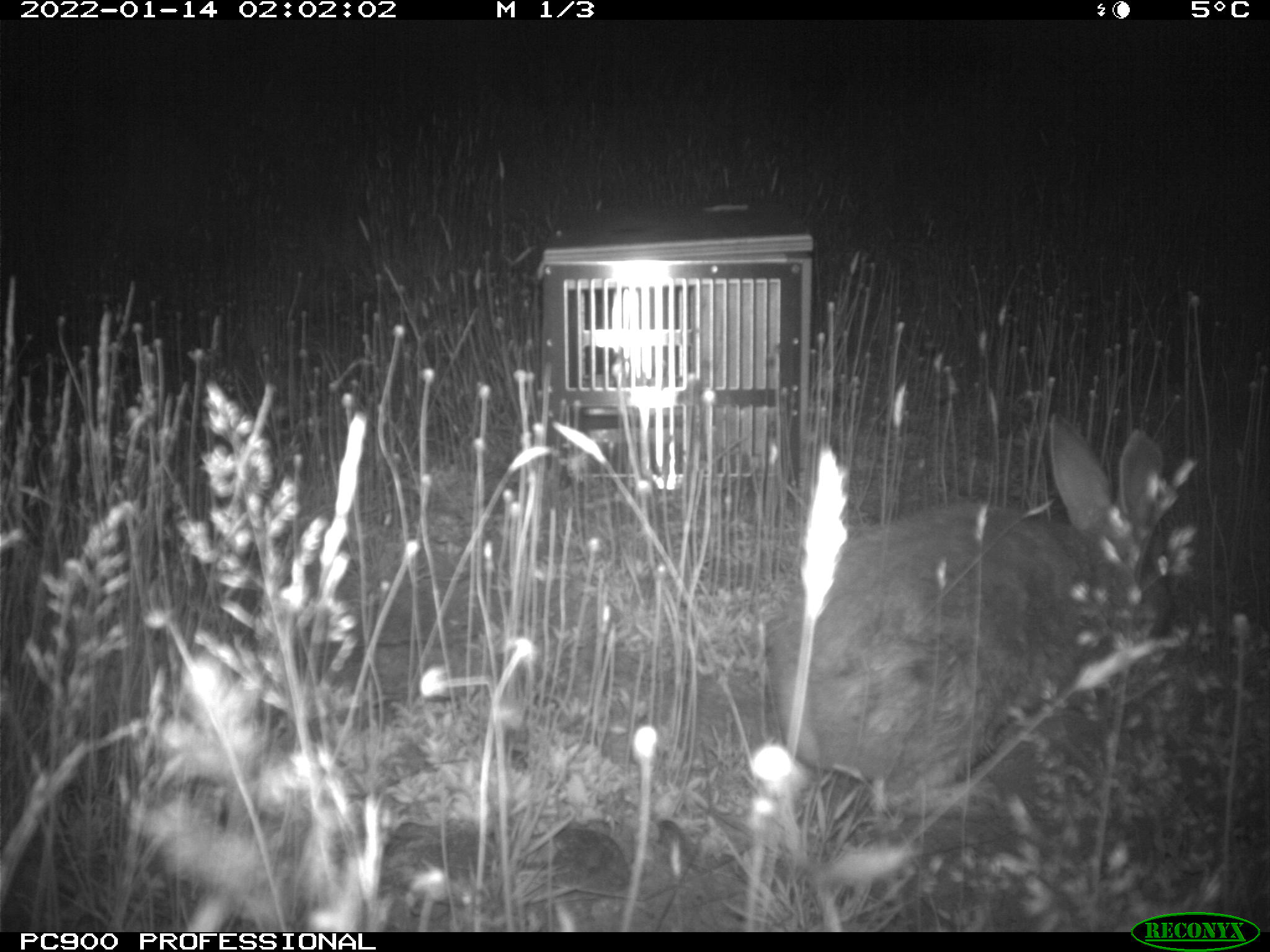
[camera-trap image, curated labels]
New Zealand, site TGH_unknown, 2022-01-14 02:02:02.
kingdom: Animalia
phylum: Chordata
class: Mammalia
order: Lagomorpha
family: Leporidae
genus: Oryctolagus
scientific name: Oryctolagus cuniculus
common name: european rabbit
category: rabbit